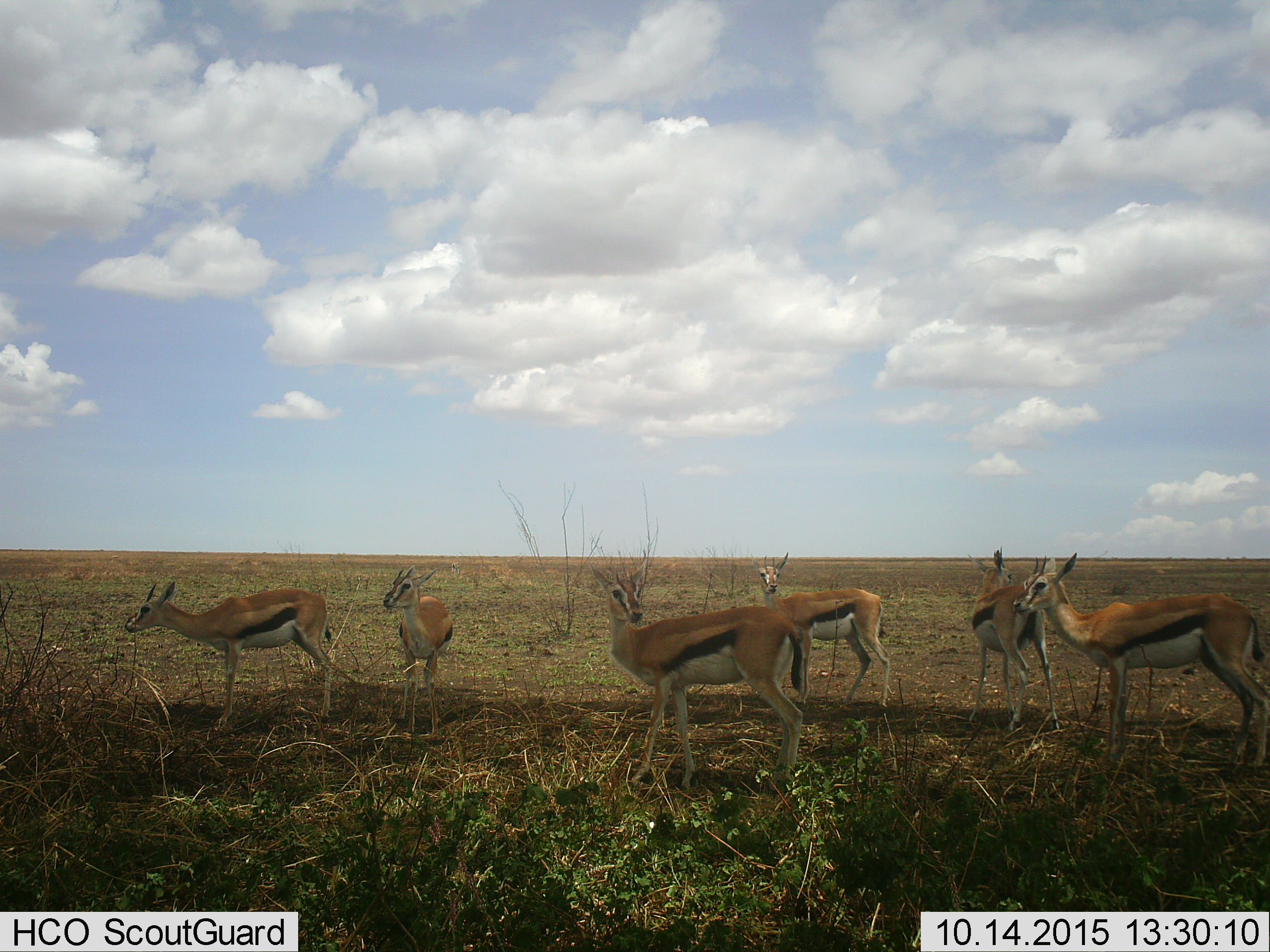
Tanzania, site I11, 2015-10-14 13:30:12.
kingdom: Animalia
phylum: Chordata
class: Mammalia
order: Artiodactyla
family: Bovidae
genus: Eudorcas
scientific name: Eudorcas thomsonii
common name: thomson's gazelle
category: gazellethomsons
Gazellethomsons (thomson's gazelle) (Eudorcas thomsonii), count 6. Behavior (volunteer vote fractions): standing 100%, resting 0%, moving 0%, interacting 0%. Young present (vote fraction): 0%. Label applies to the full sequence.